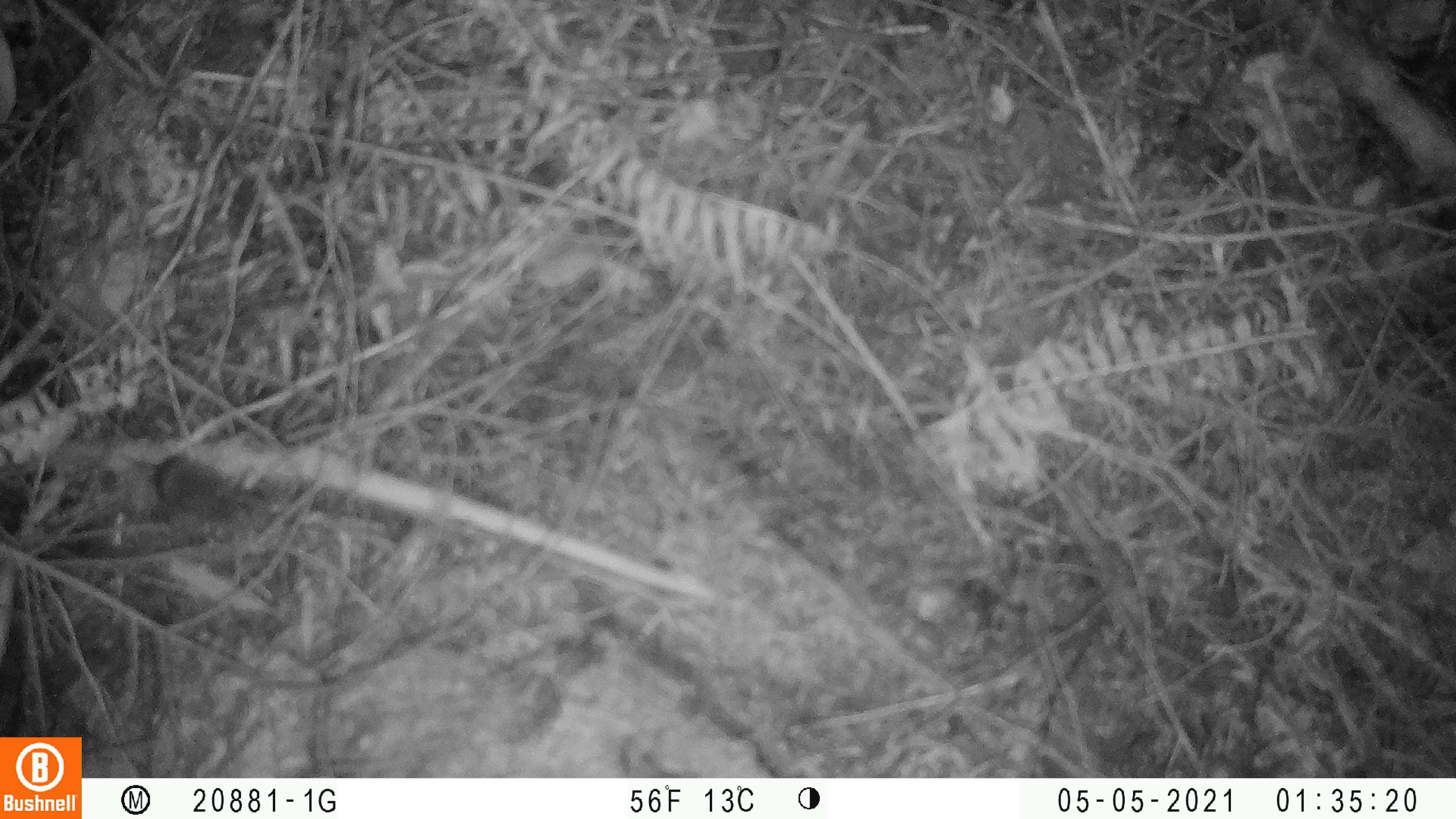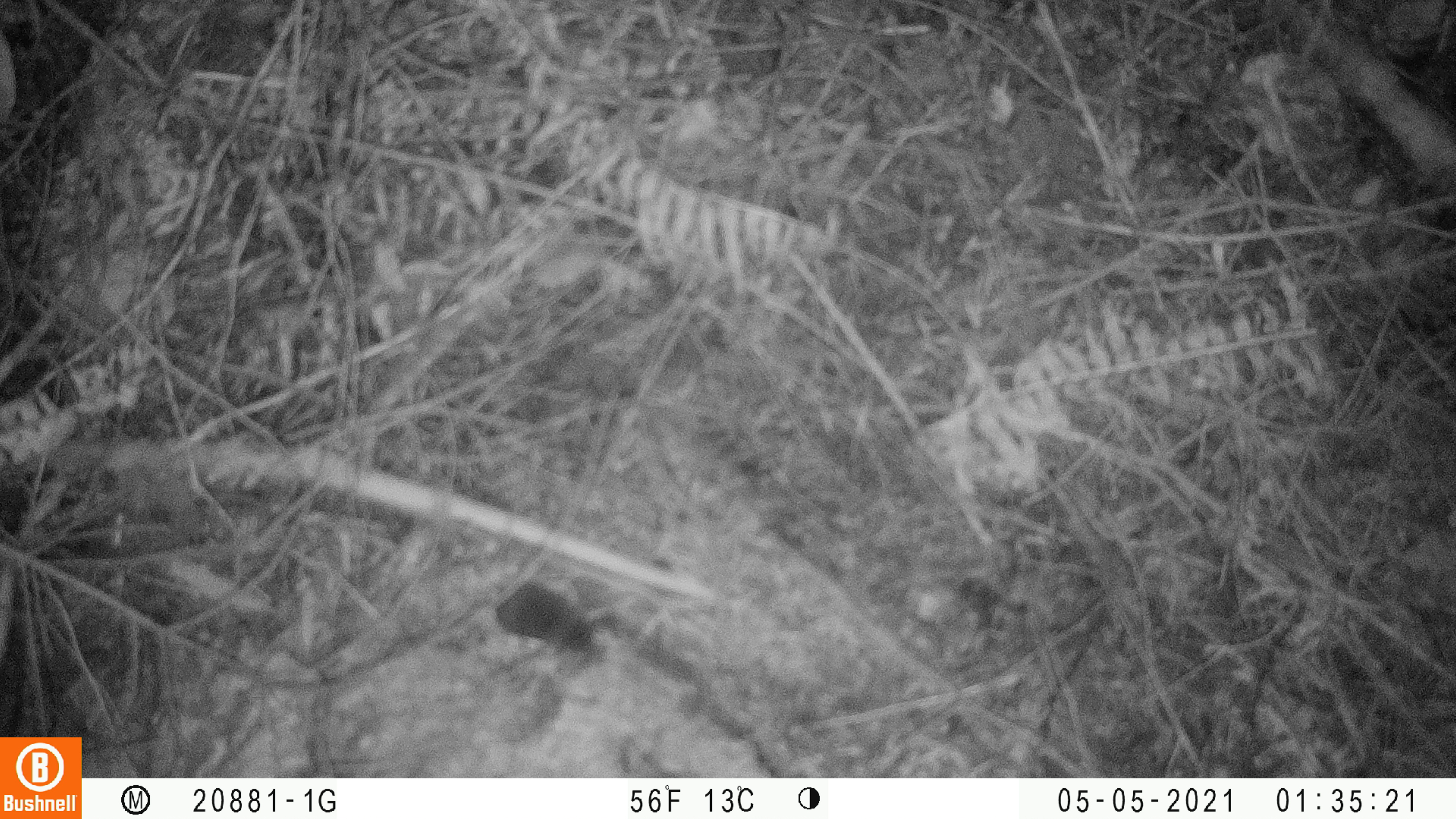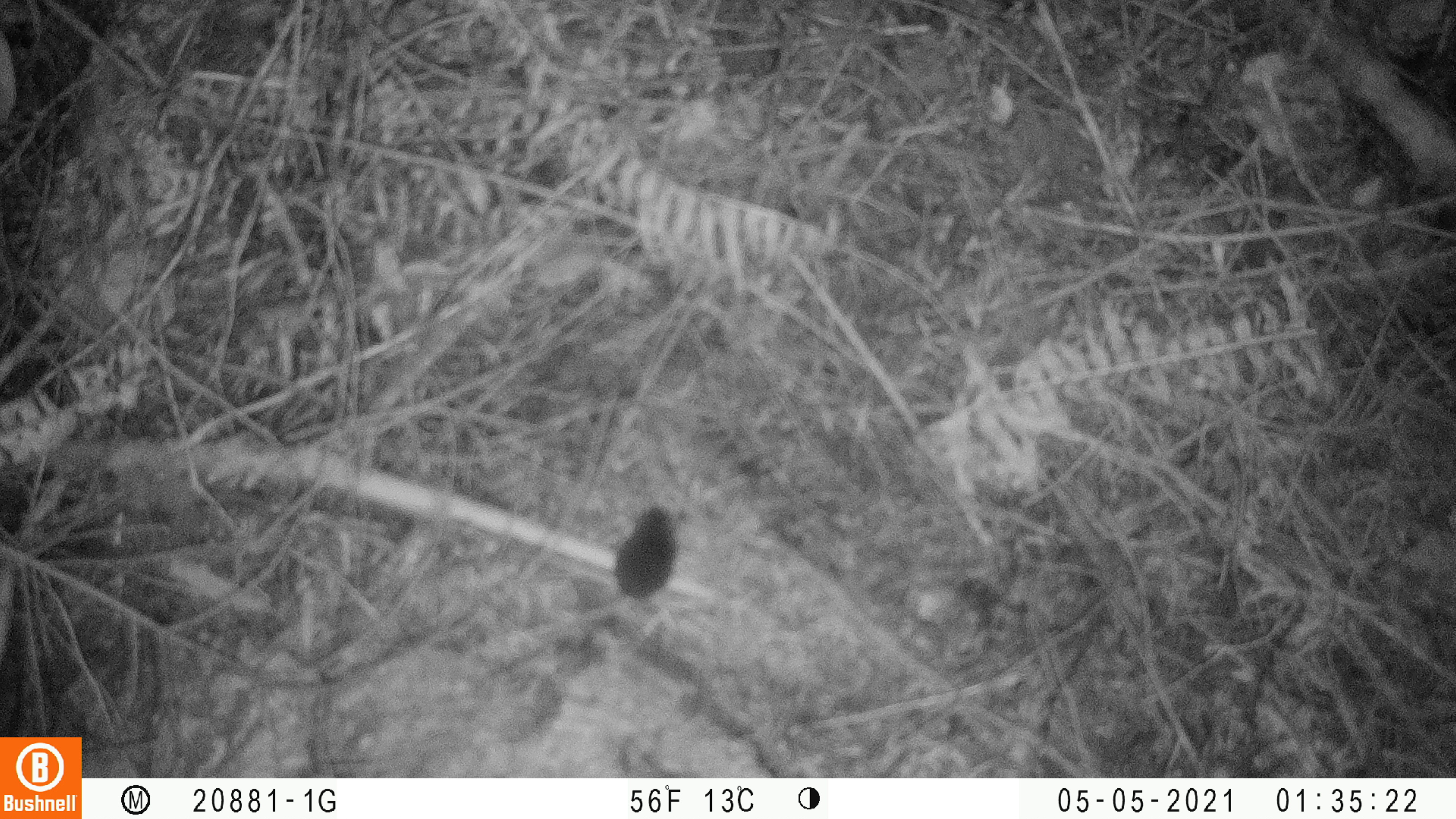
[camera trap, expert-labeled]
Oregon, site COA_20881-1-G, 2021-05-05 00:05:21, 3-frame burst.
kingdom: Animalia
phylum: Chordata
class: Mammalia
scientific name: Mammalia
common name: small mammal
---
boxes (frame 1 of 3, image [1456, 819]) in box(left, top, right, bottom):
small mammal: box(76, 416, 309, 563)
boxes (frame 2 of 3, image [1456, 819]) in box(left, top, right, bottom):
small mammal: box(414, 535, 635, 684)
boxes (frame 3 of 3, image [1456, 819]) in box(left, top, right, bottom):
small mammal: box(529, 485, 721, 665)